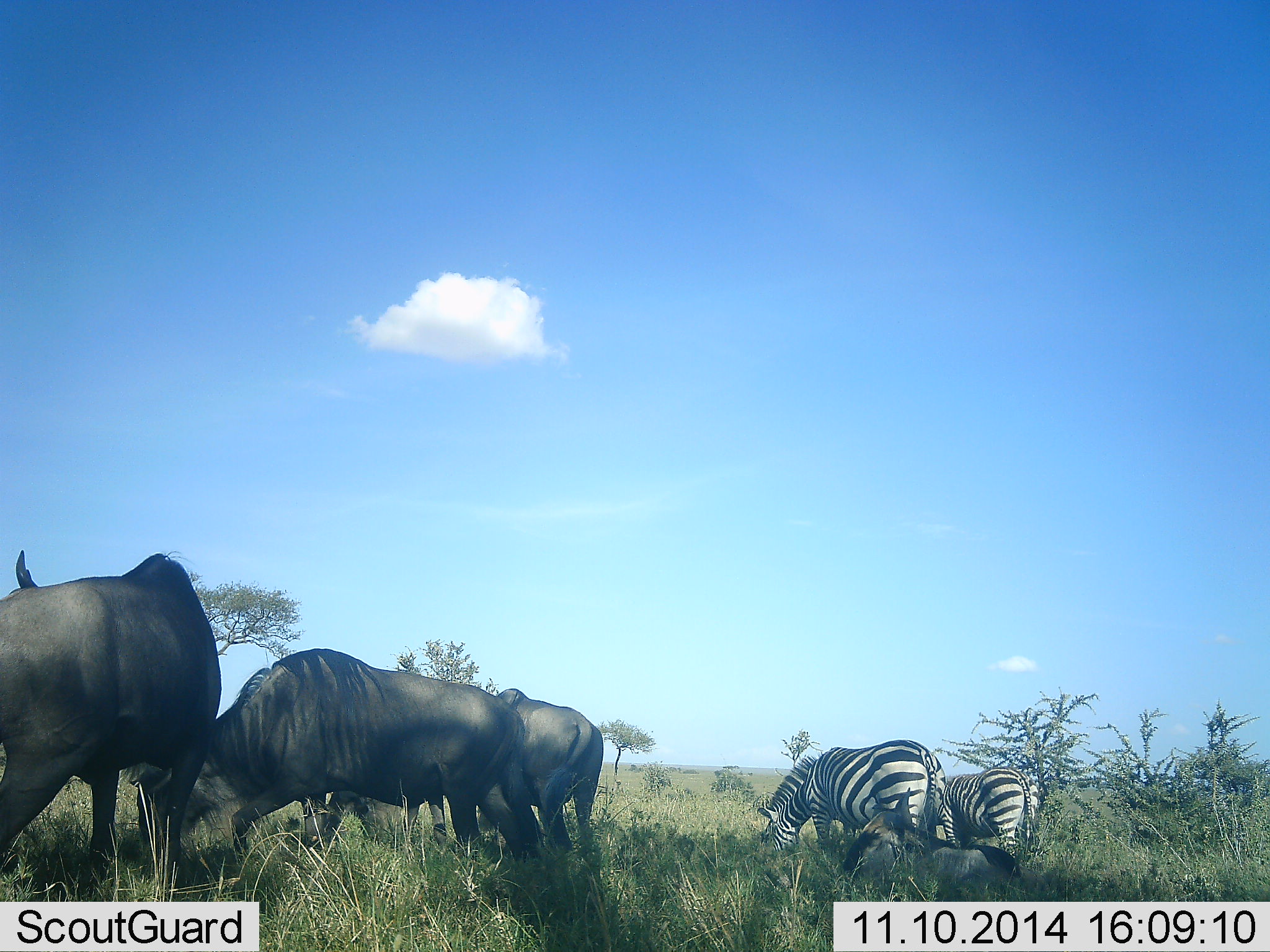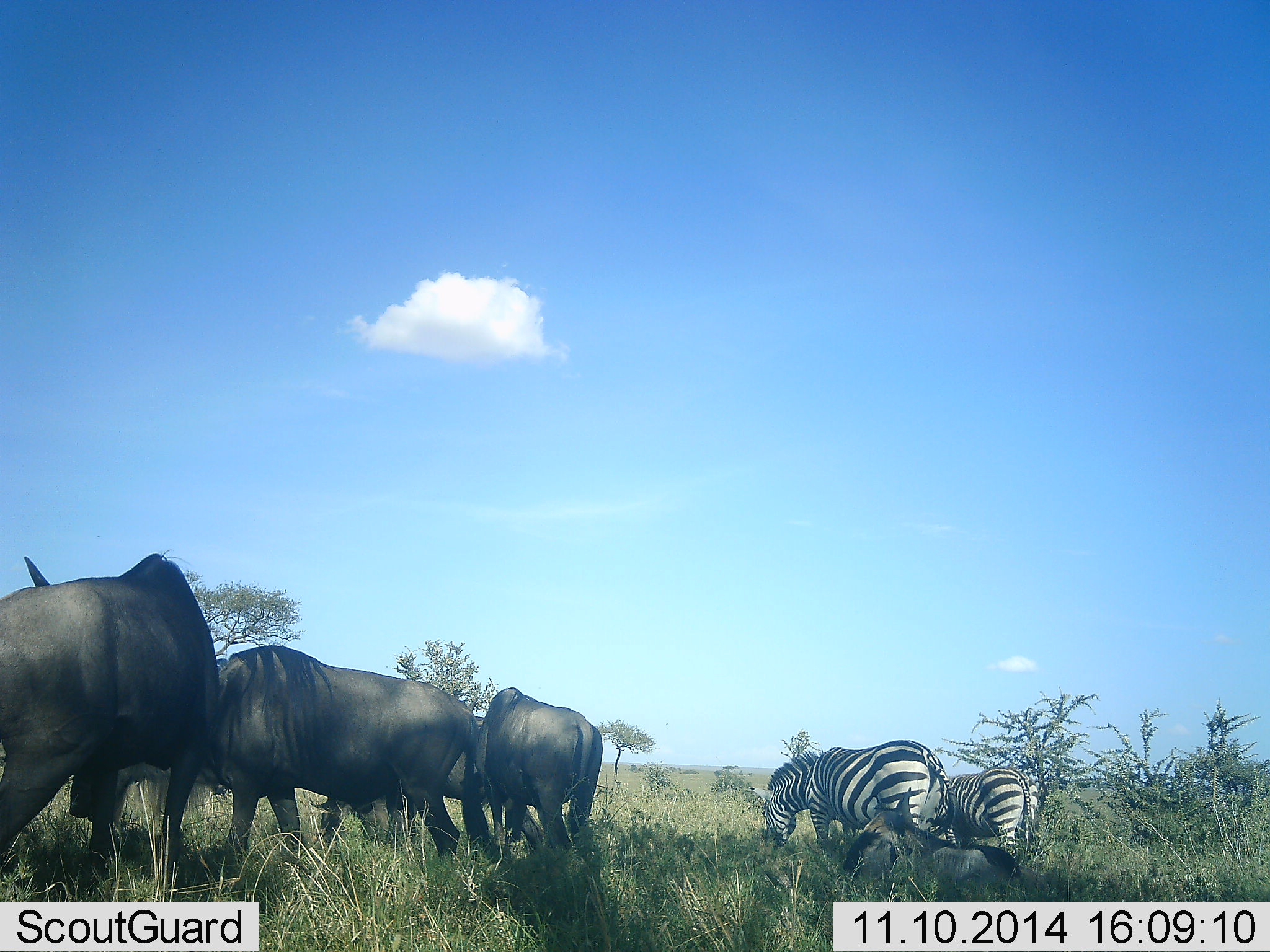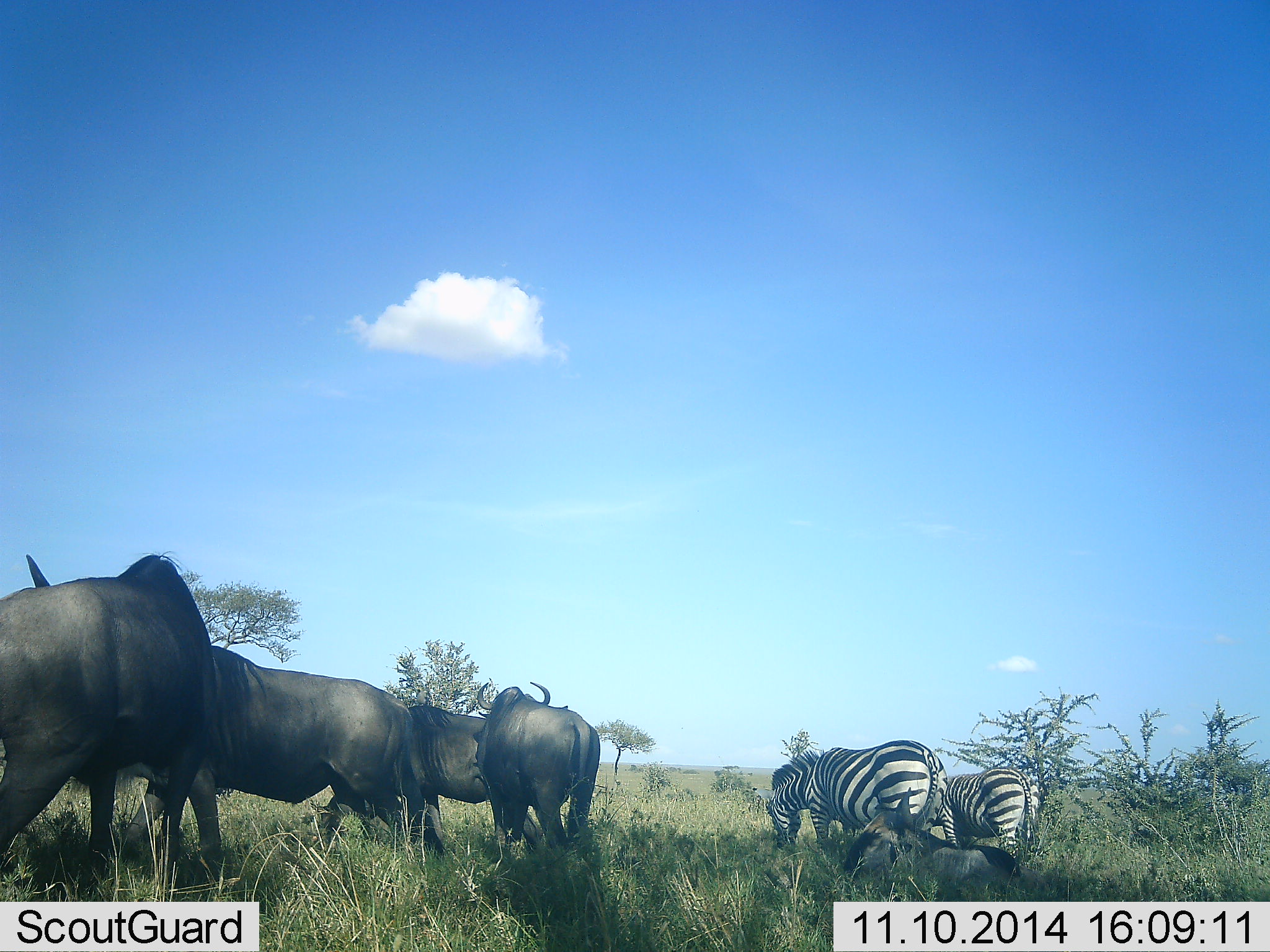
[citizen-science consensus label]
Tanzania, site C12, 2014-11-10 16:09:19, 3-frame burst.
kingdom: Animalia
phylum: Chordata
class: Mammalia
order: Artiodactyla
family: Bovidae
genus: Connochaetes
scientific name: Connochaetes taurinus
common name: blue wildebeest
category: wildebeest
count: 4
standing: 60%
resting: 20%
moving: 10%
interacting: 0%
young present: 10%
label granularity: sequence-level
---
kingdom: Animalia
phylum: Chordata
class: Mammalia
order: Perissodactyla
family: Equidae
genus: Equus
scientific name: Equus quagga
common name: plains zebra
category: zebra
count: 2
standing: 55%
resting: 0%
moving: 0%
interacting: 0%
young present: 0%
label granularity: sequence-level